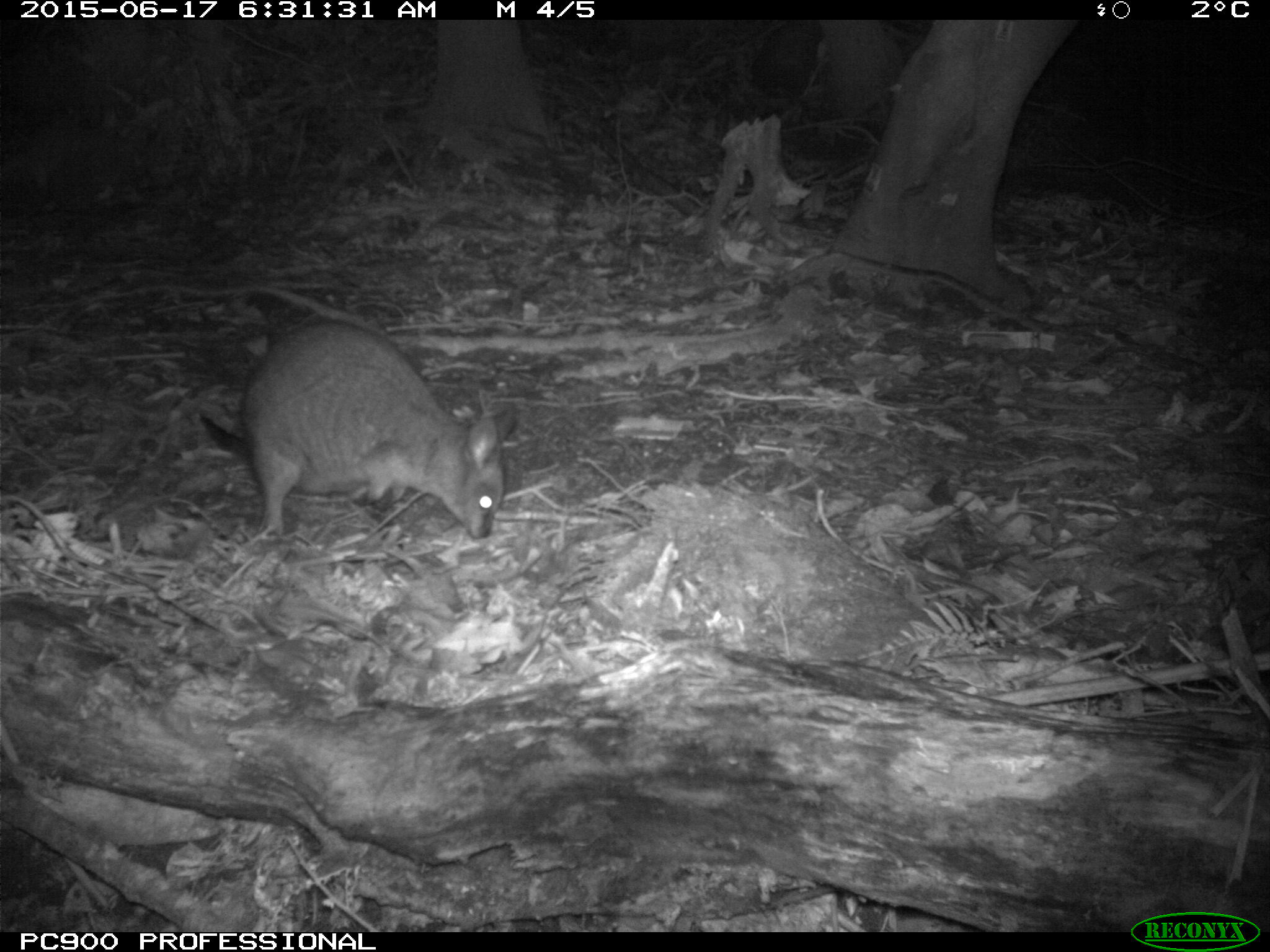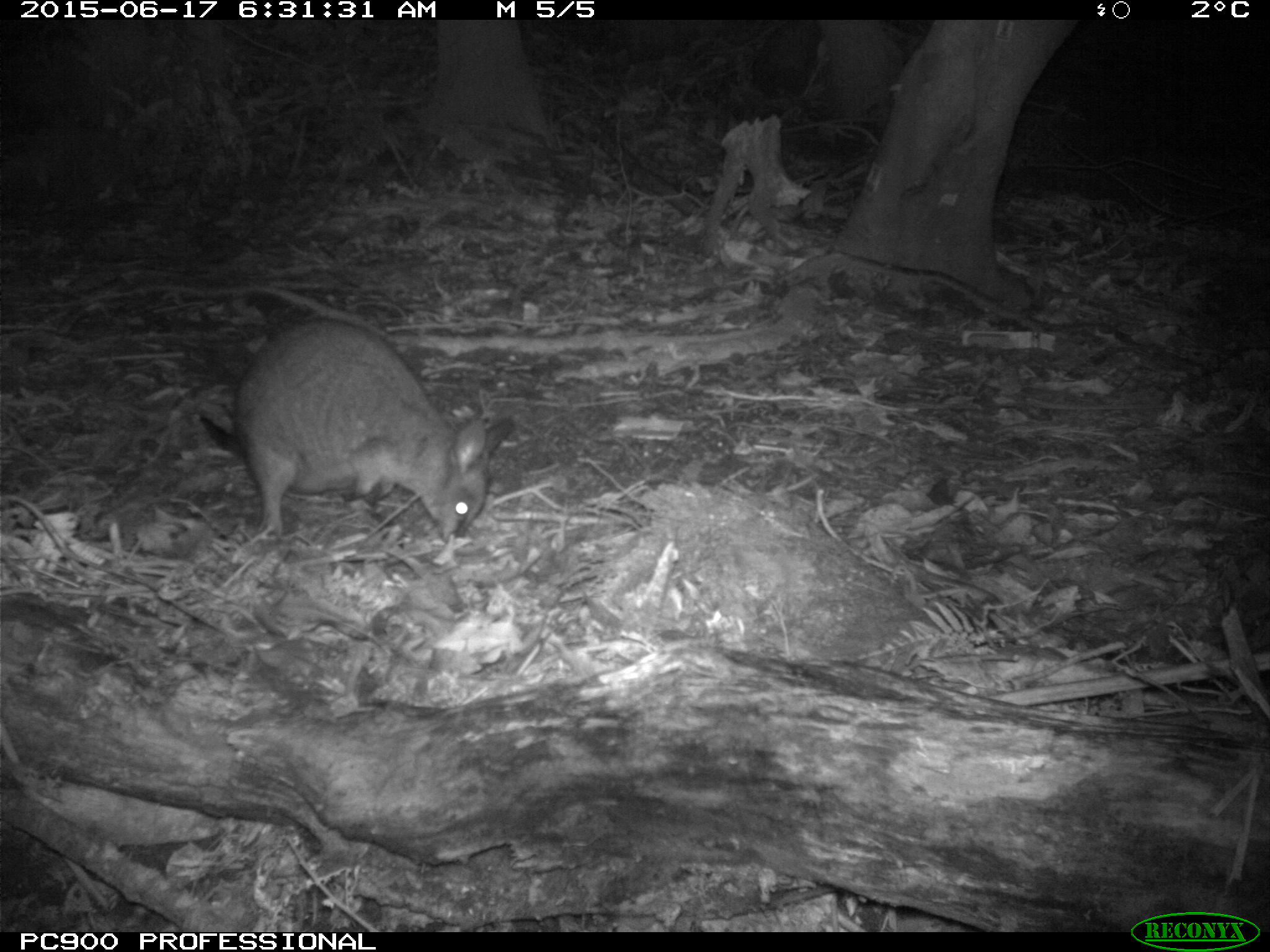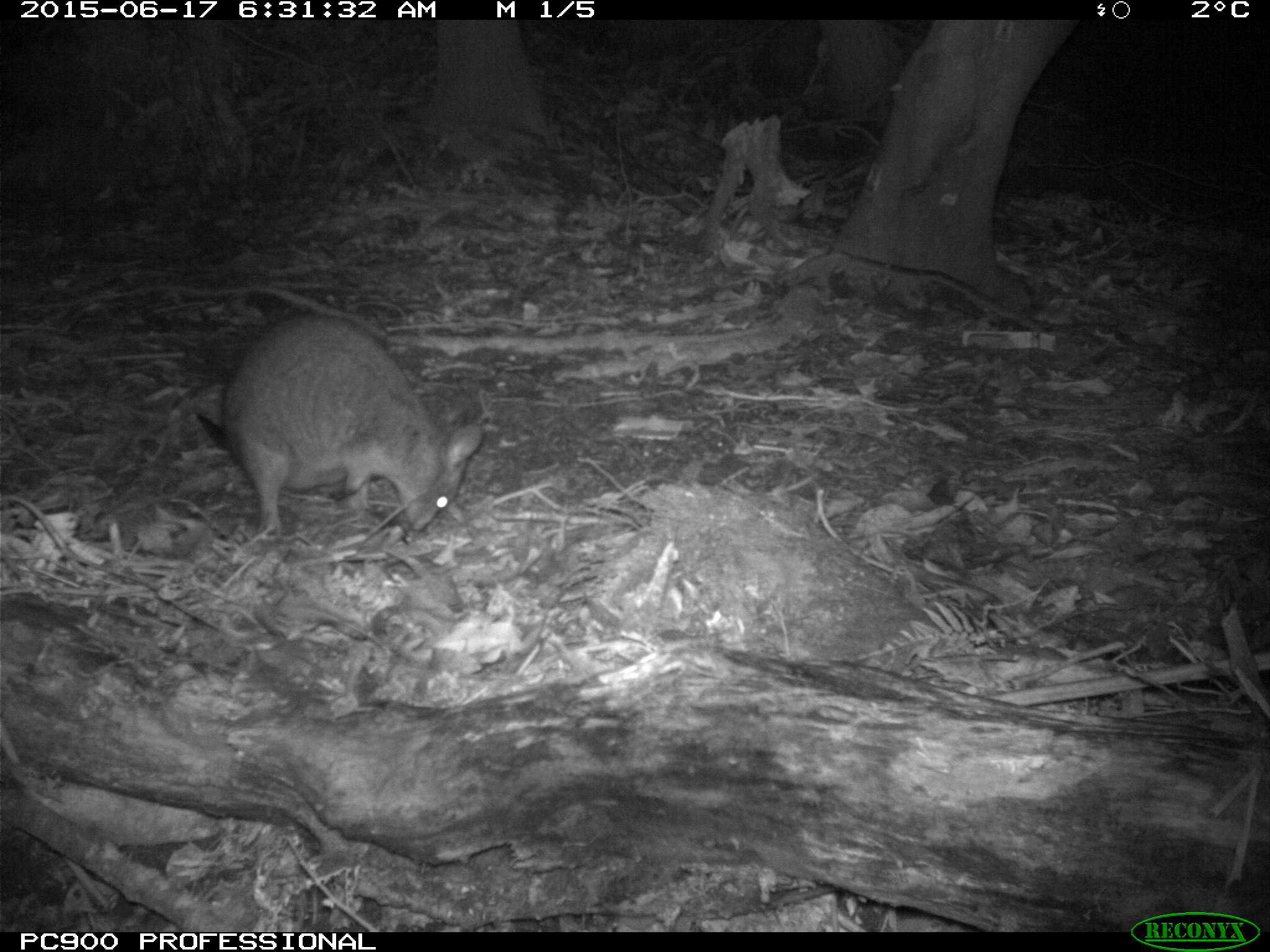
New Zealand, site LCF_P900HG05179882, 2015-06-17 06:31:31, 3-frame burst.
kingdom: Animalia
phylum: Chordata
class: Mammalia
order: Diprotodontia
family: Macropodidae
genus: Notamacropus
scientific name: Notamacropus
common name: wallaby